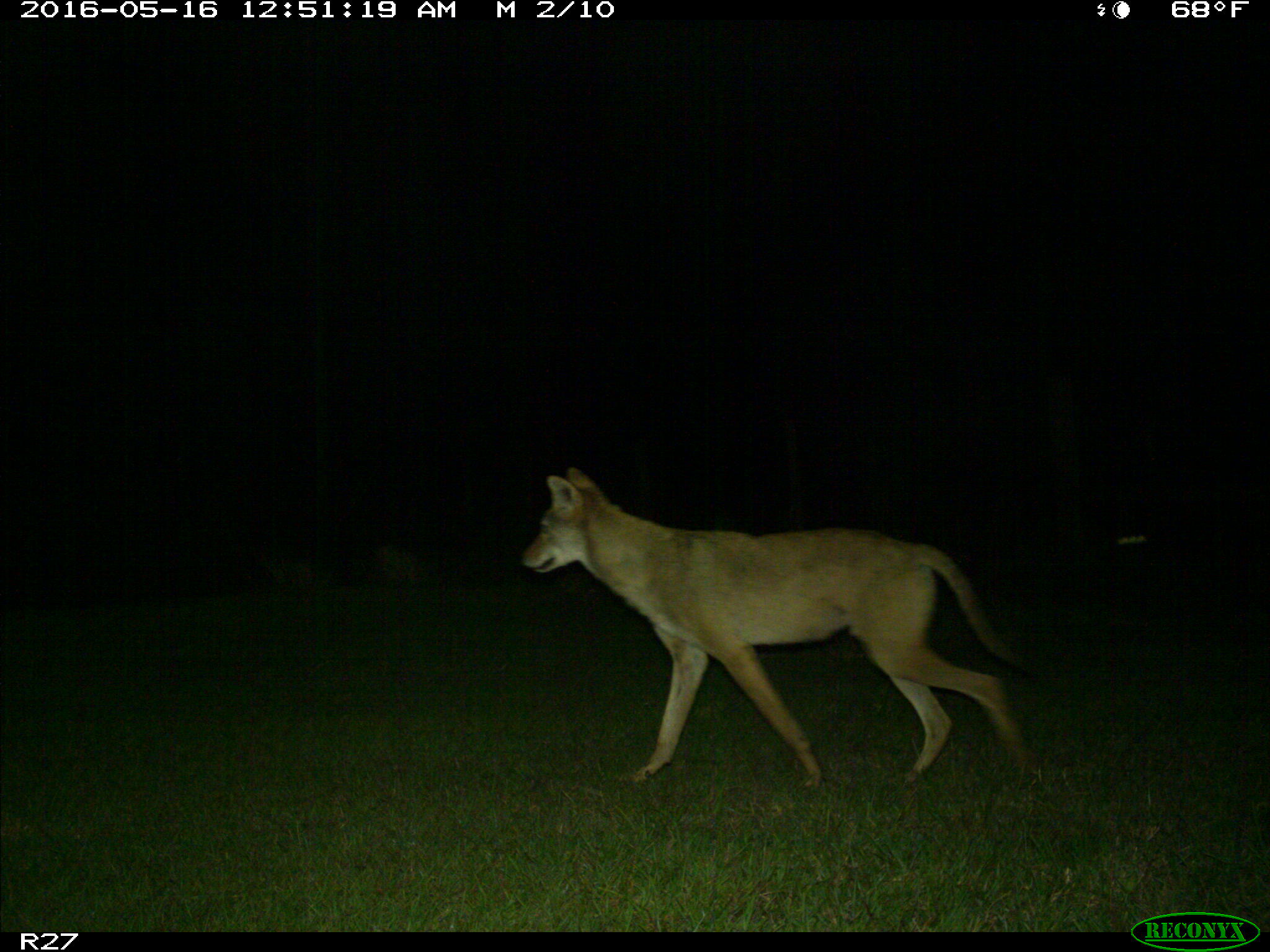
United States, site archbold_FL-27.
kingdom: Animalia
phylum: Chordata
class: Mammalia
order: Carnivora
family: Canidae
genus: Canis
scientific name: Canis latrans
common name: coyote